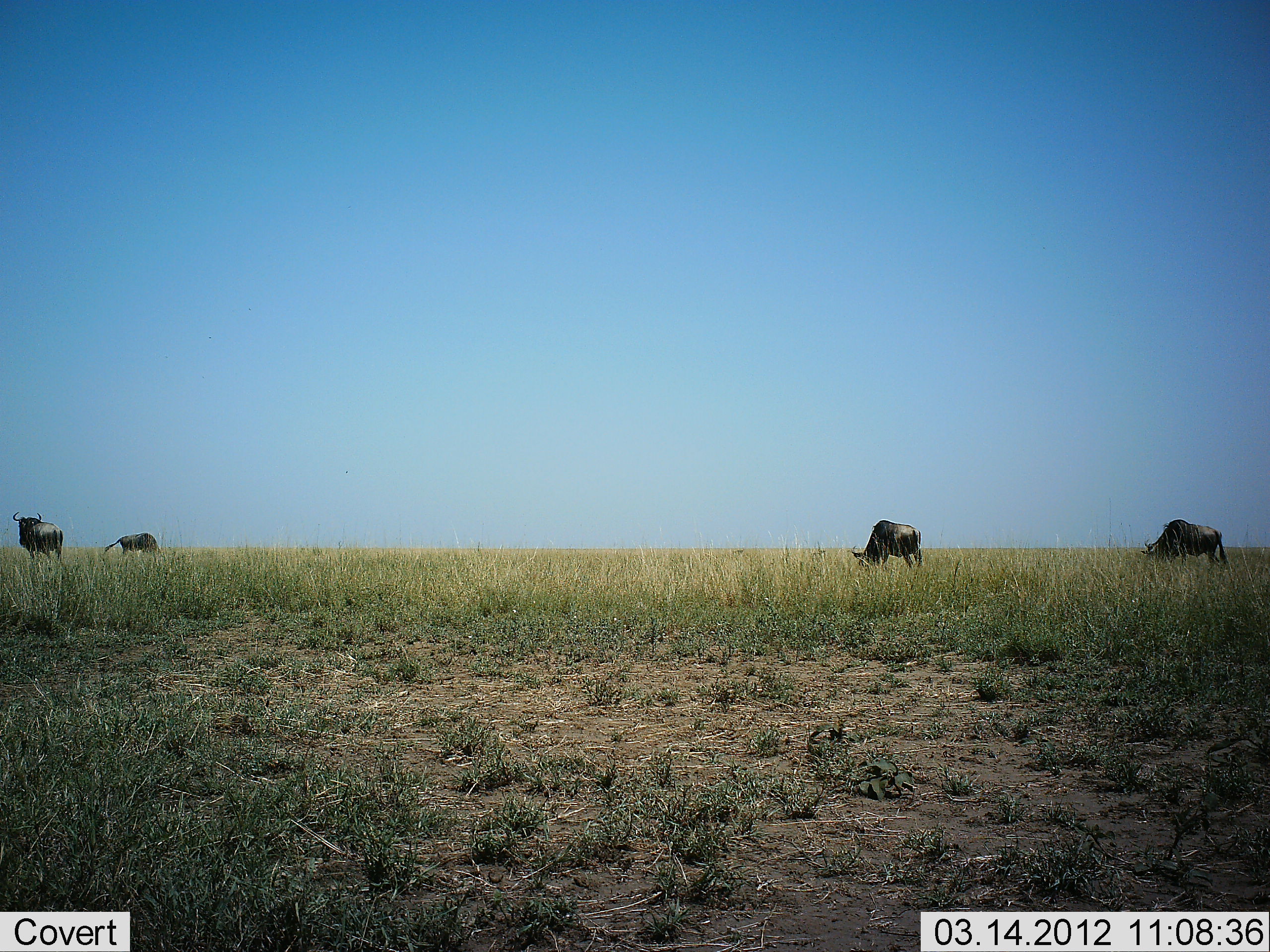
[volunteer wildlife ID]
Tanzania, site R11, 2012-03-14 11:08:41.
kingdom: Animalia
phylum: Chordata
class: Mammalia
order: Artiodactyla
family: Bovidae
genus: Connochaetes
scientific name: Connochaetes taurinus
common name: blue wildebeest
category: wildebeest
Wildebeest (blue wildebeest) (Connochaetes taurinus), count 4. Behavior (volunteer vote fractions): standing 35%, resting 6%, moving 0%, interacting 0%. Young present (vote fraction): 6%. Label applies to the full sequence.